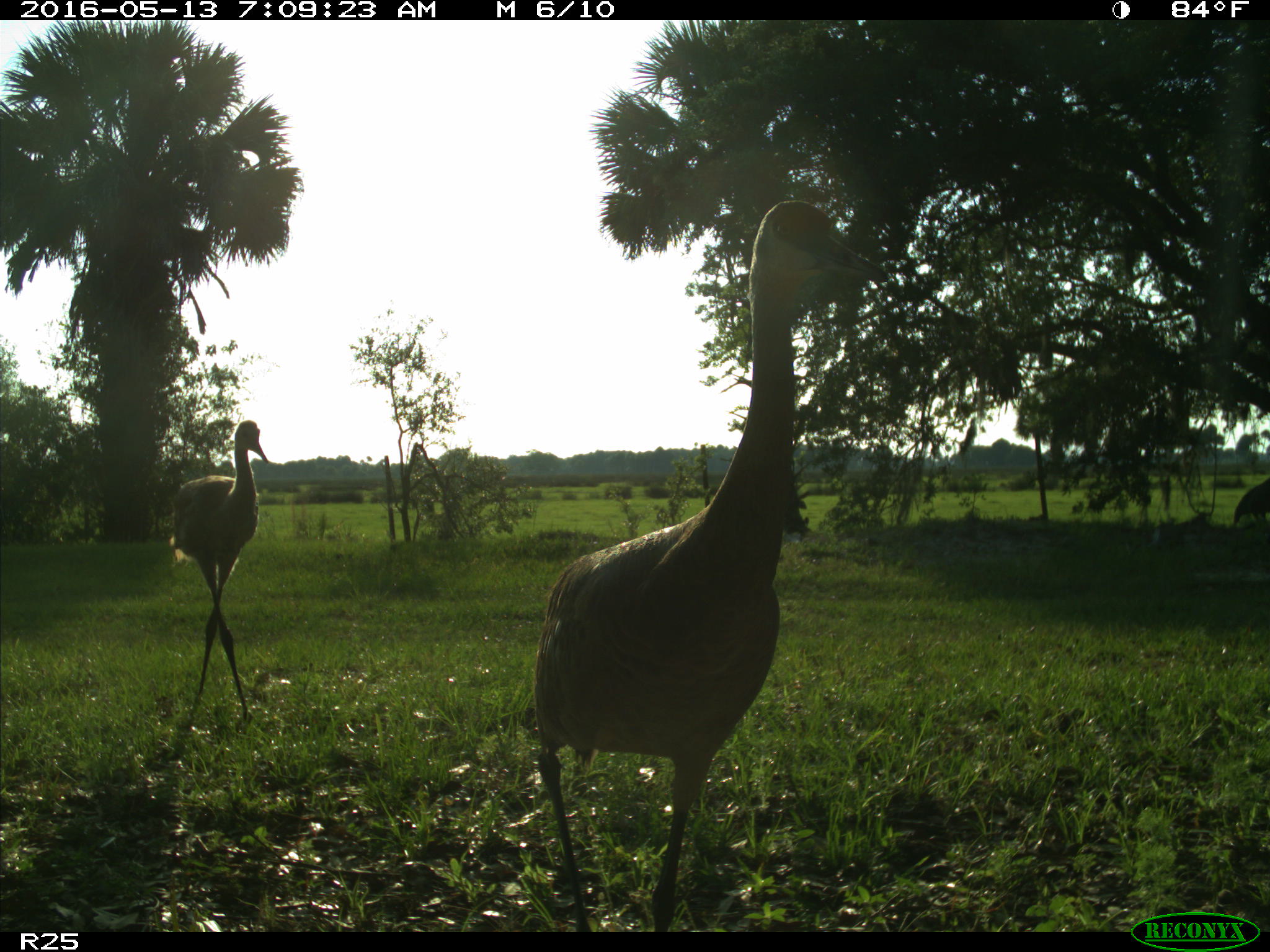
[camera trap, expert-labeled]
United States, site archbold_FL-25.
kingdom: Animalia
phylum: Chordata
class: Aves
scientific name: Aves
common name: birds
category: unidentified bird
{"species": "unidentified bird (birds) (Aves)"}